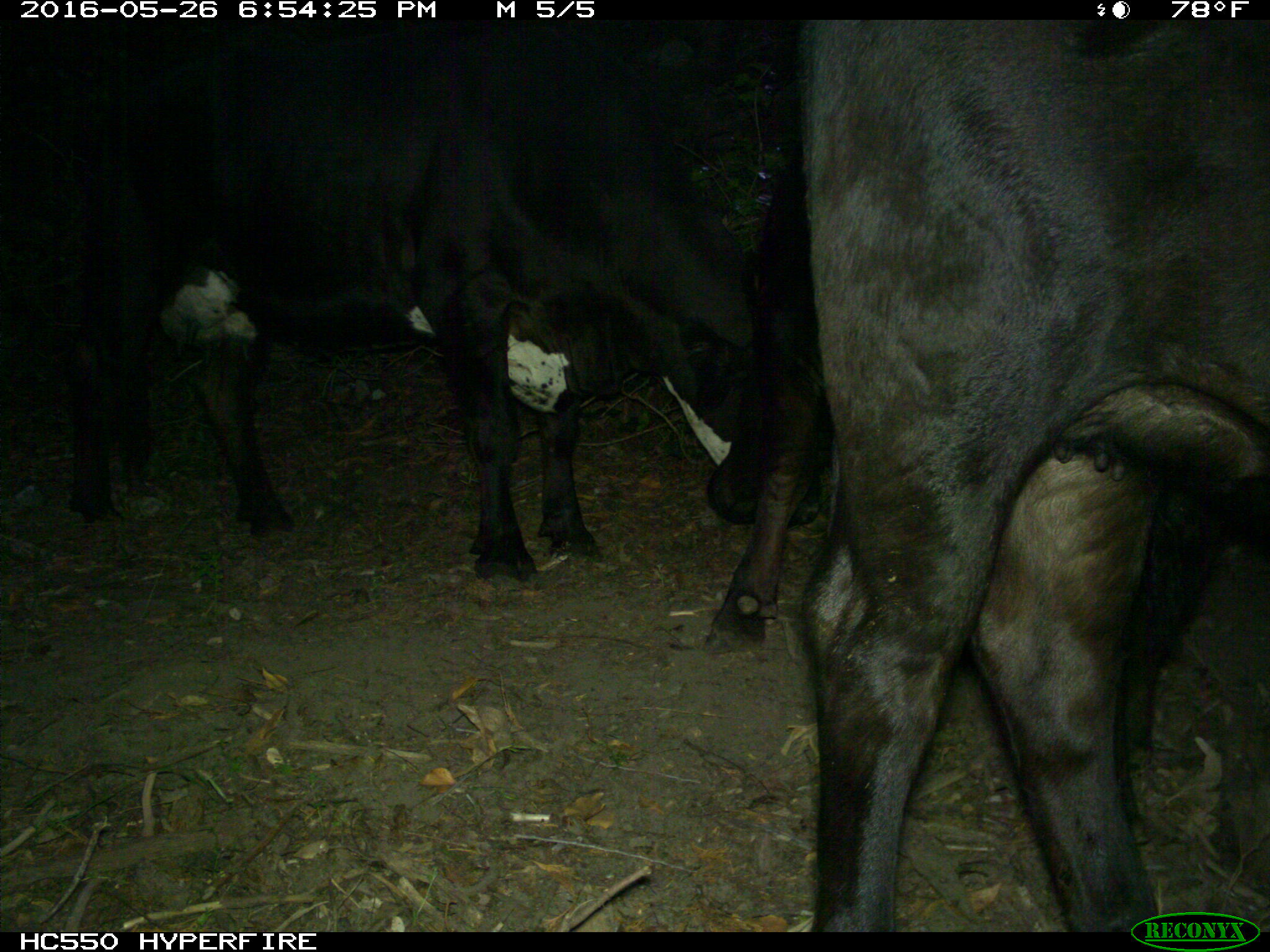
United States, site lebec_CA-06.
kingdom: Animalia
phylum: Chordata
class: Mammalia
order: Artiodactyla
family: Bovidae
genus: Bos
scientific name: Bos taurus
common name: domestic cow